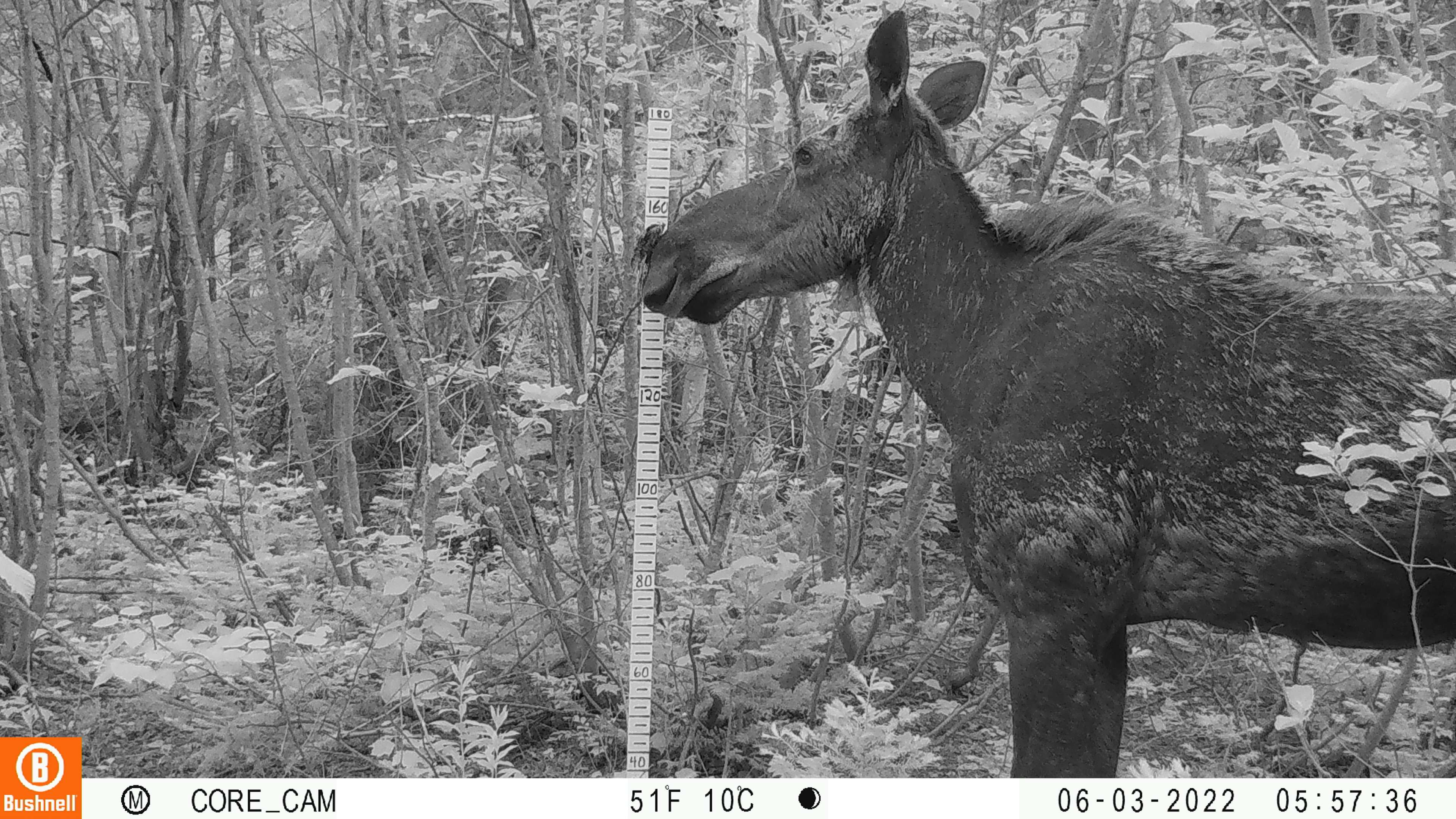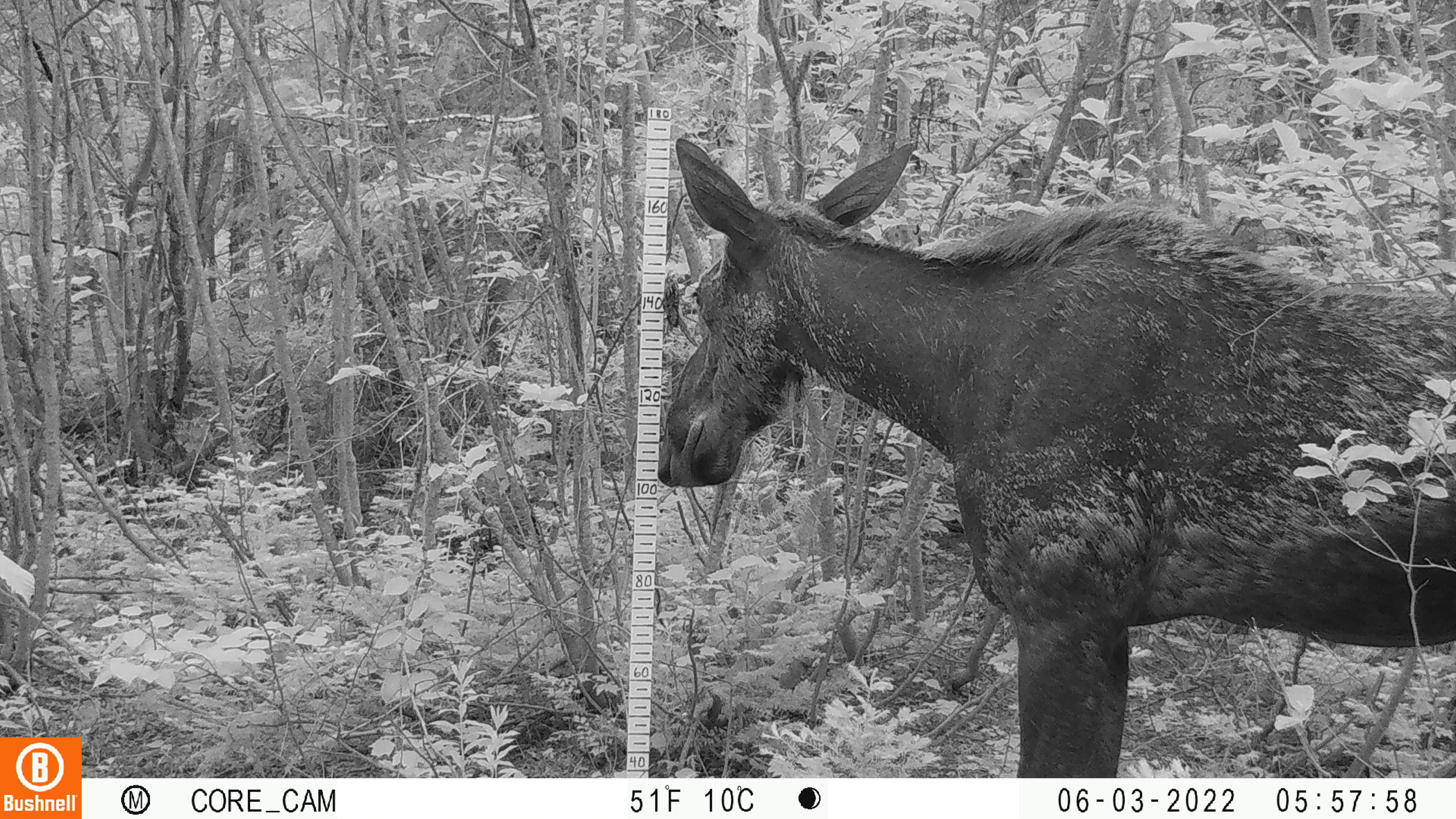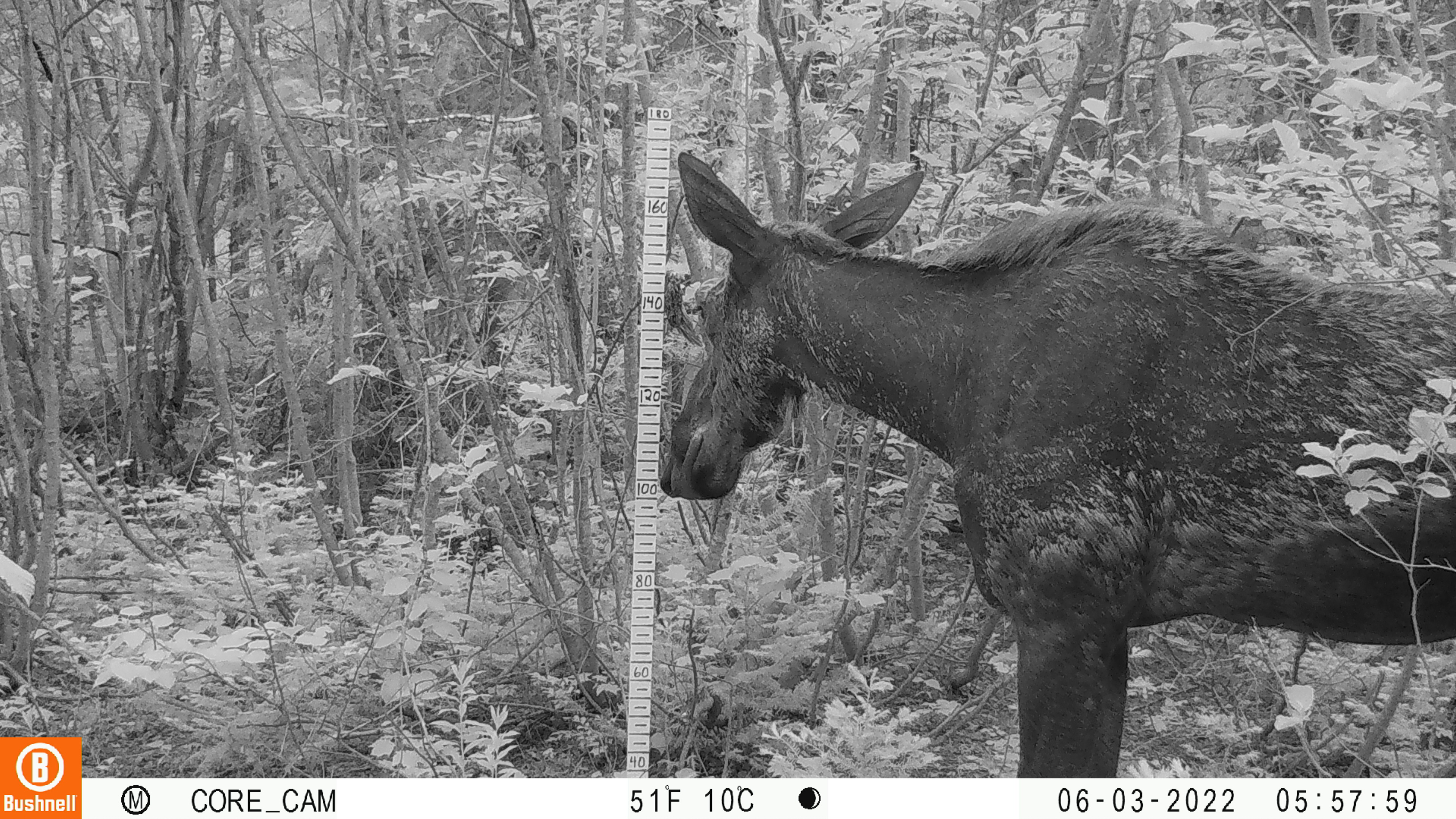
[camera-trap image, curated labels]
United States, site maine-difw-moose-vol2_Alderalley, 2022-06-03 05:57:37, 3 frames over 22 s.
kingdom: Animalia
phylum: Chordata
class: Mammalia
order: Artiodactyla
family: Cervidae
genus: Alces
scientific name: Alces alces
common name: moose